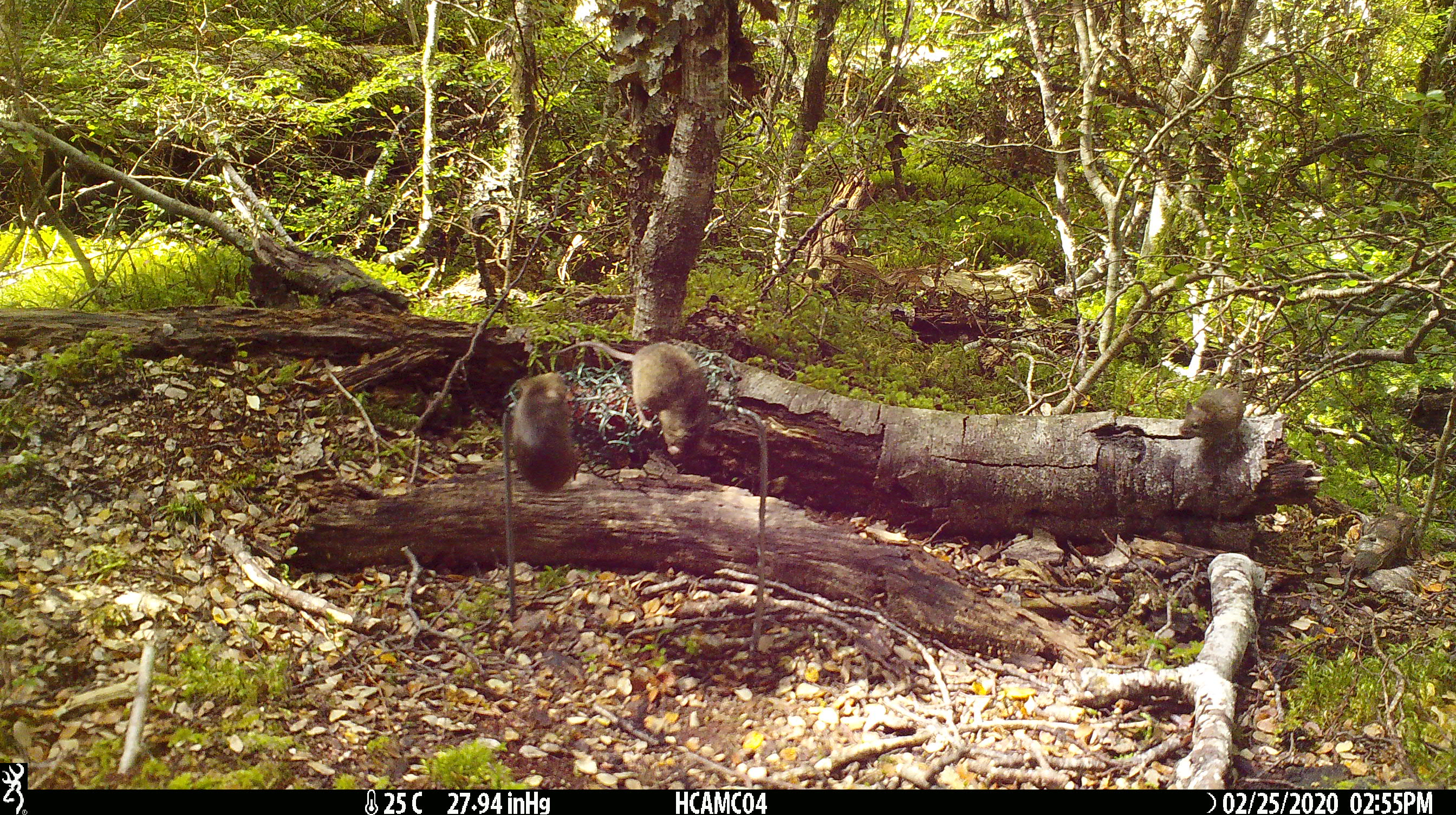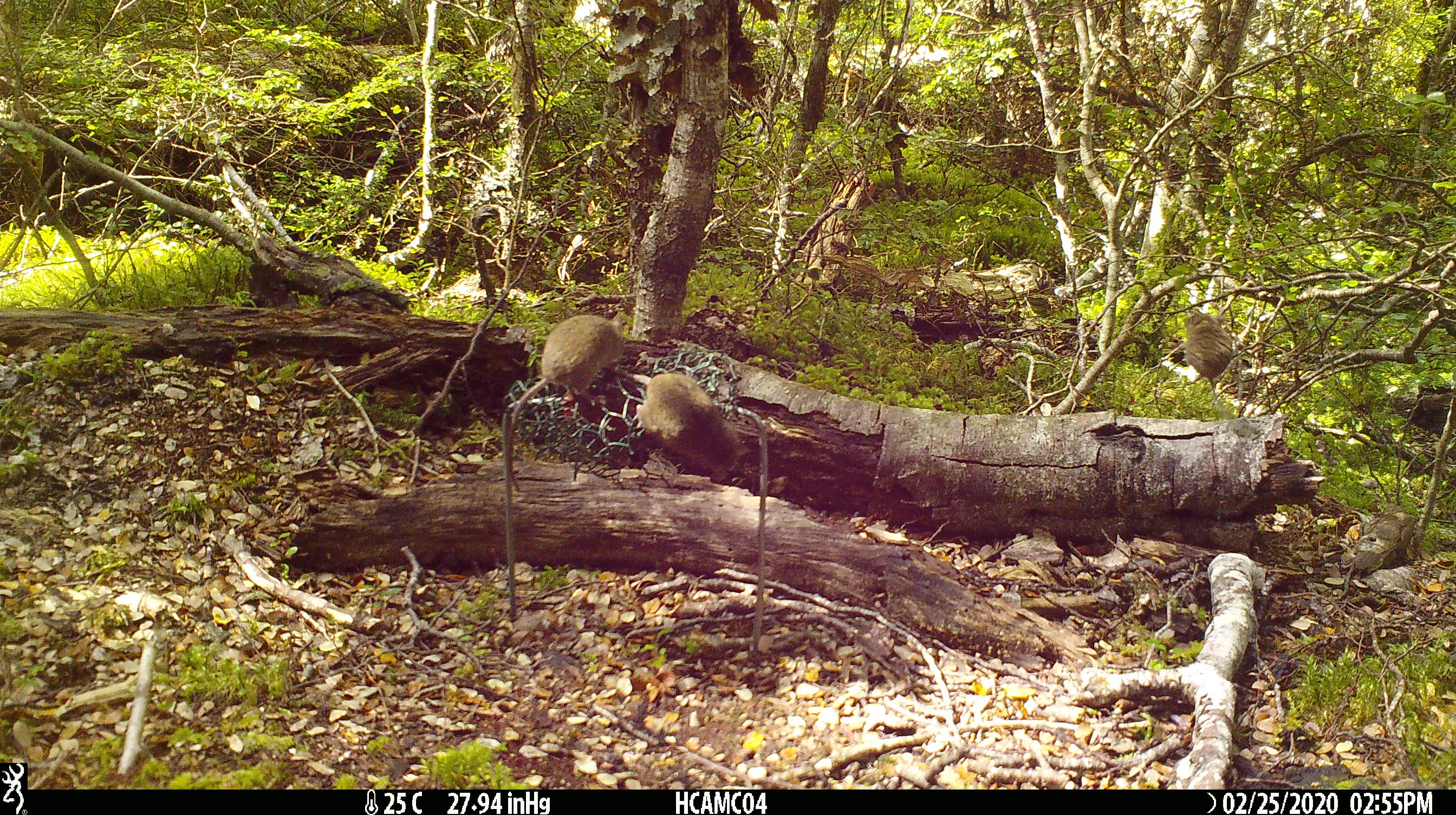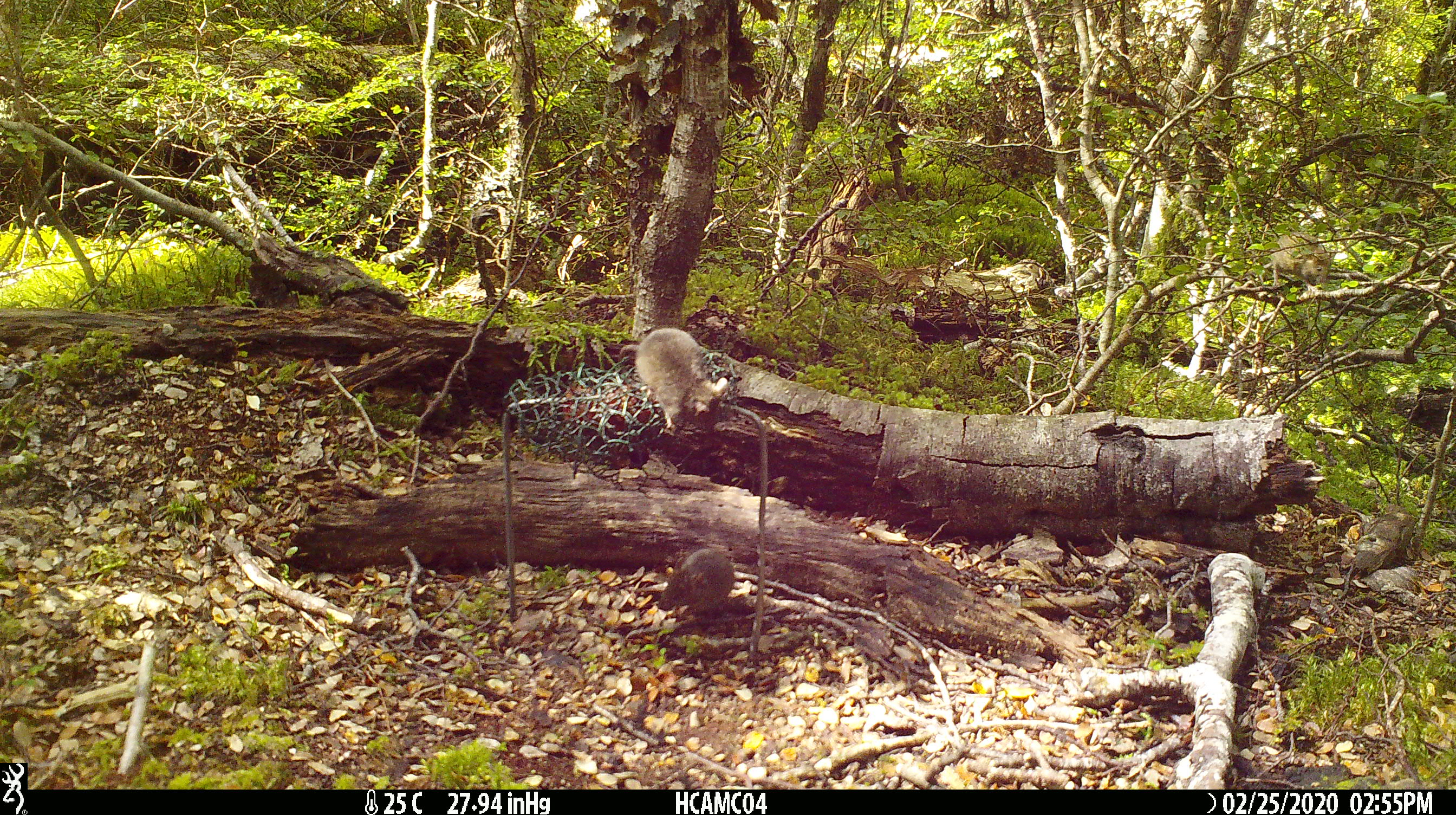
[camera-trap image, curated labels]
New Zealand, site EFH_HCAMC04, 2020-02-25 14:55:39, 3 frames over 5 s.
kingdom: Animalia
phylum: Chordata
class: Mammalia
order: Rodentia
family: Muridae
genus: Mus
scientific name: Mus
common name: mouse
Mouse (Mus).